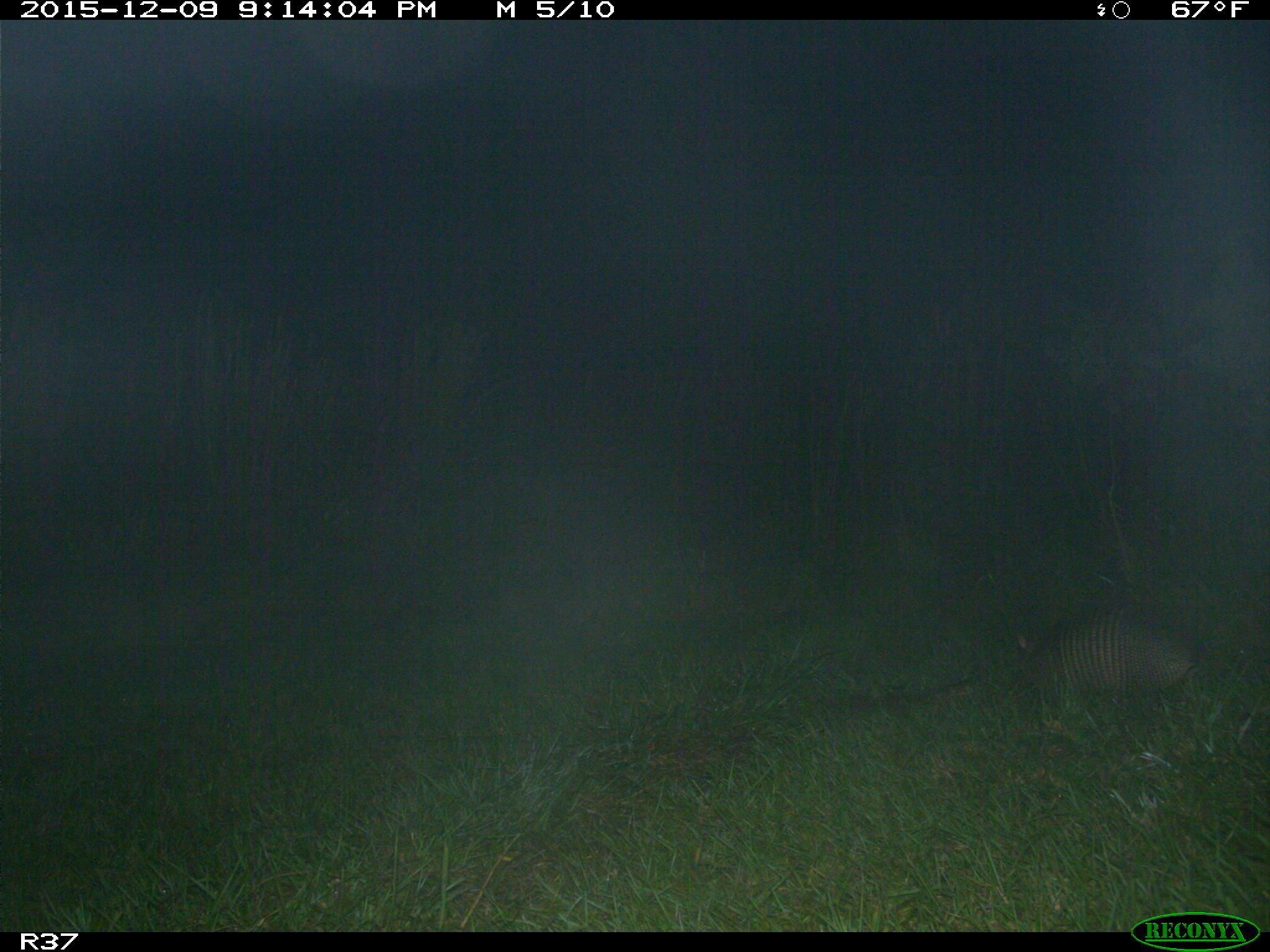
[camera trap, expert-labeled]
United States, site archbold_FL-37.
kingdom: Animalia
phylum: Chordata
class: Mammalia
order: Cingulata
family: Dasypodidae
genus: Dasypus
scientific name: Dasypus novemcinctus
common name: nine-banded armadillo